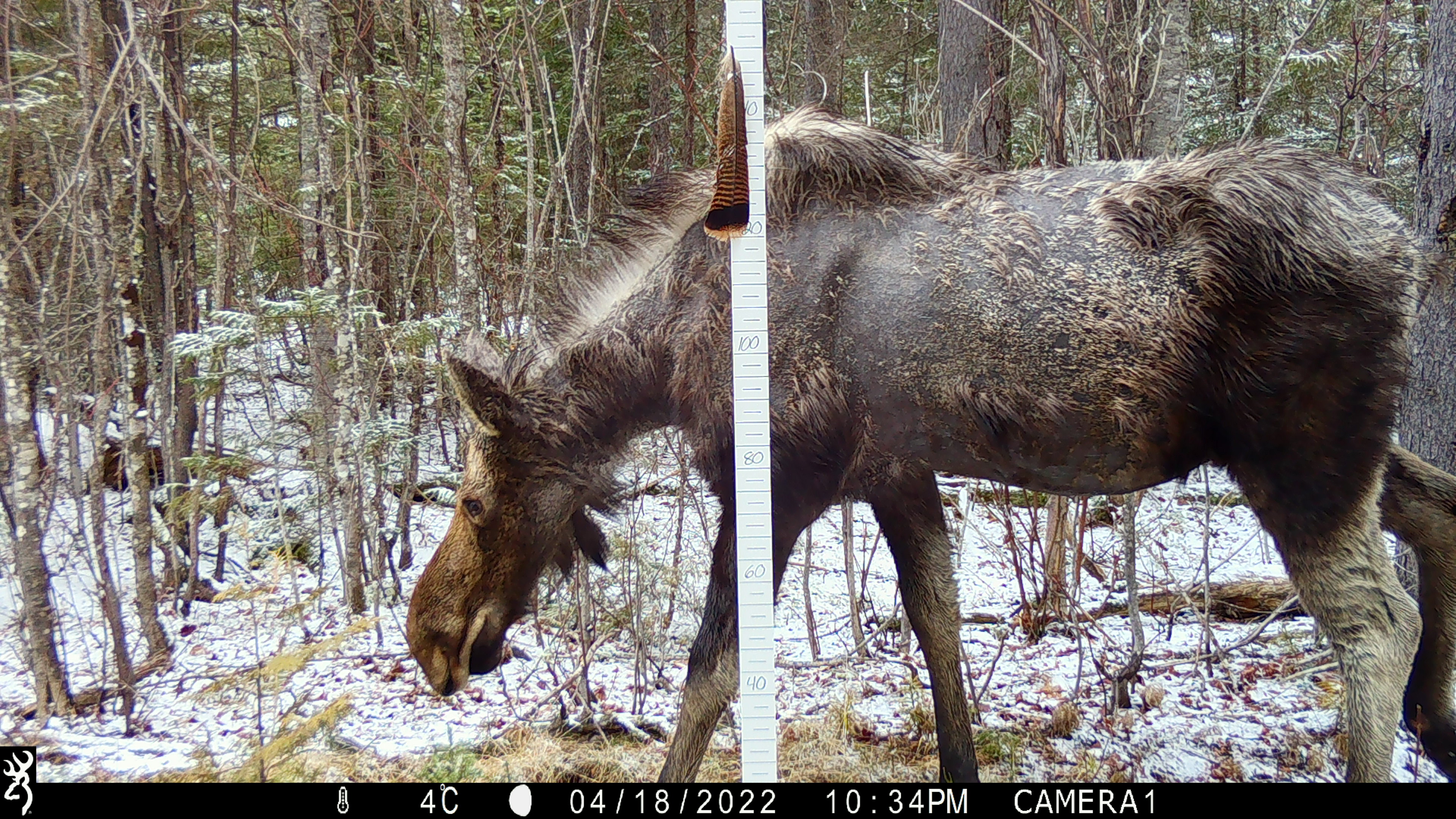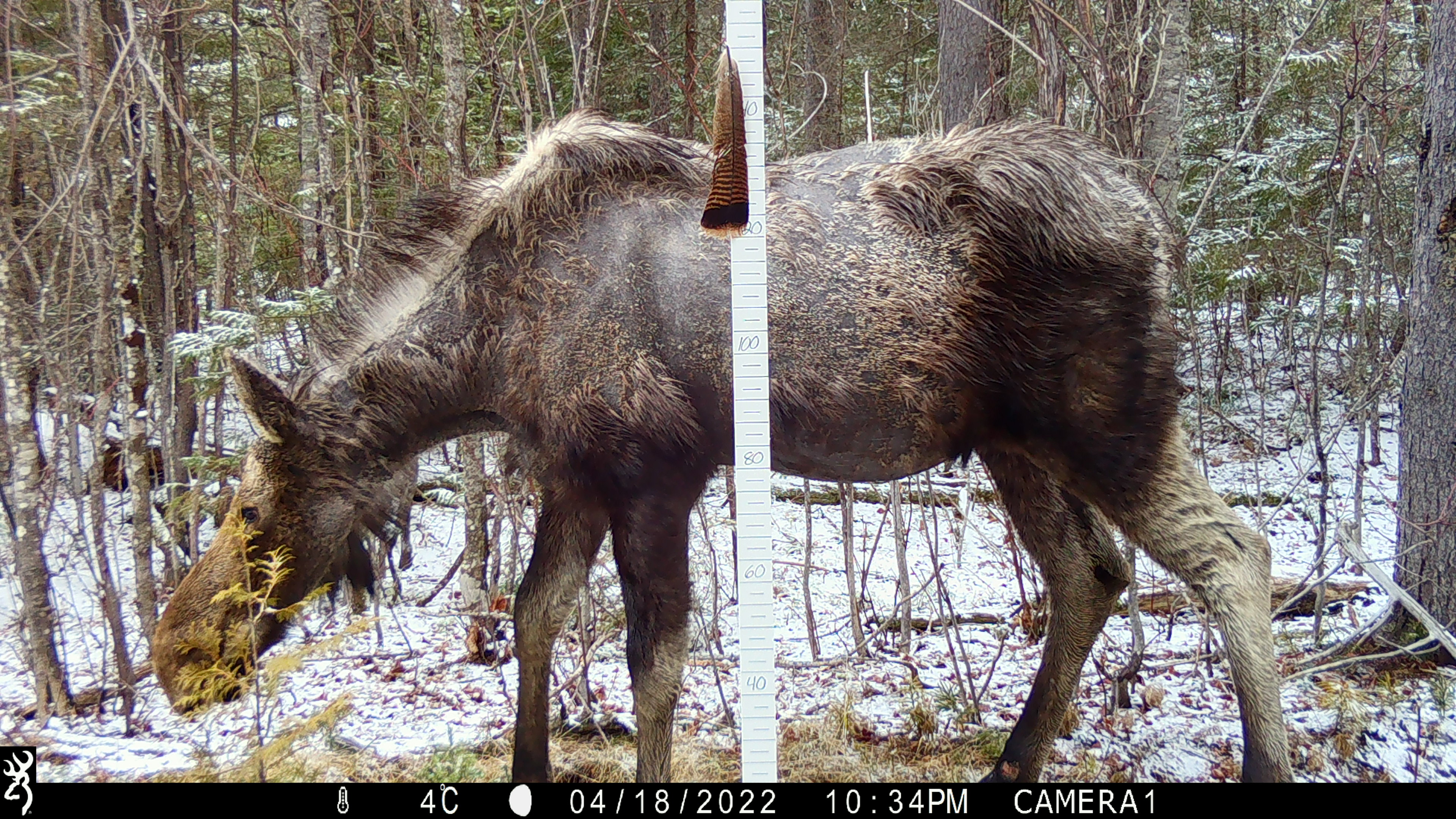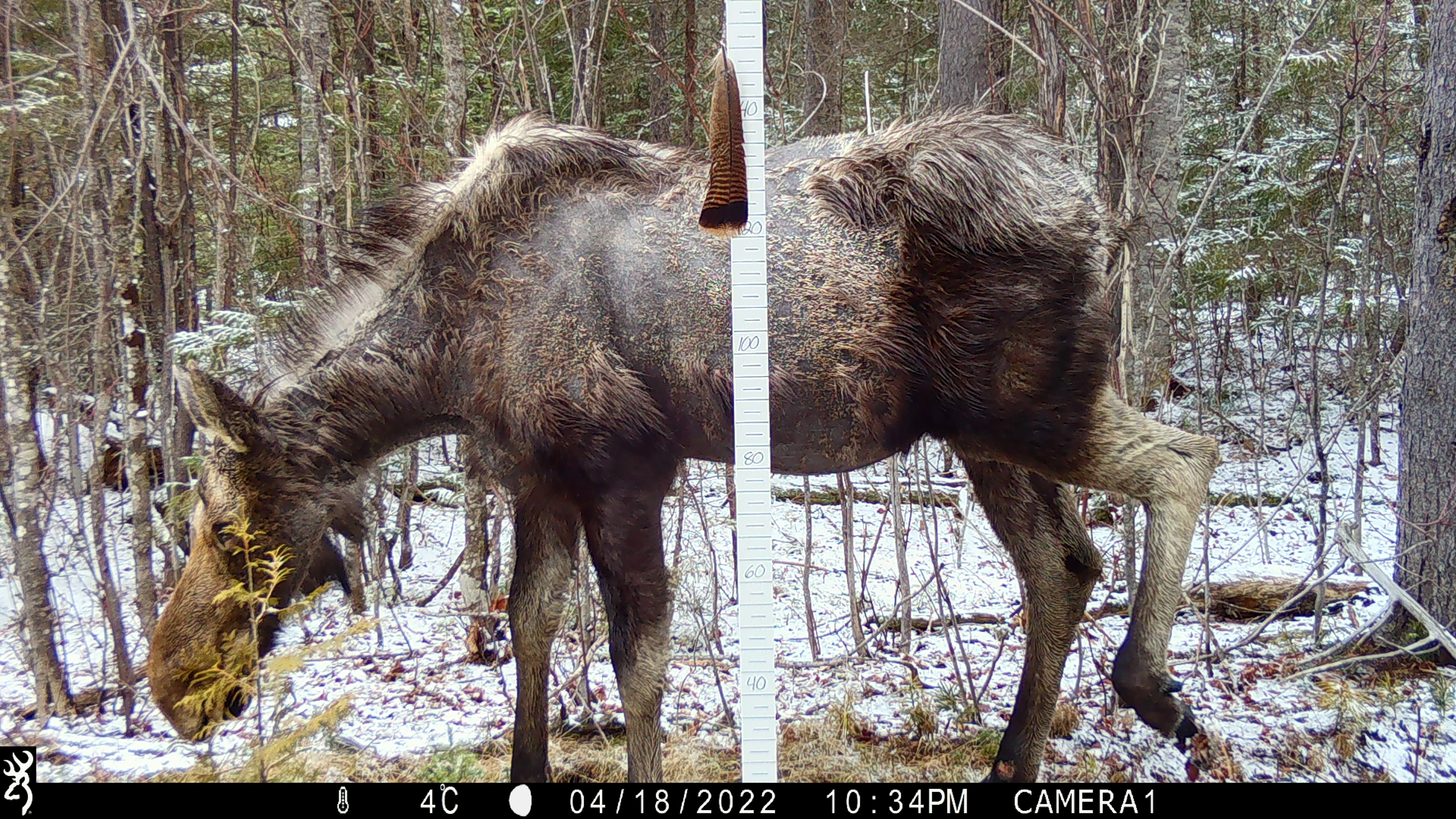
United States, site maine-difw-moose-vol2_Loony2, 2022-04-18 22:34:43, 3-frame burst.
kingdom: Animalia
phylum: Chordata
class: Mammalia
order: Artiodactyla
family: Cervidae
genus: Alces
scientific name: Alces alces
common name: moose